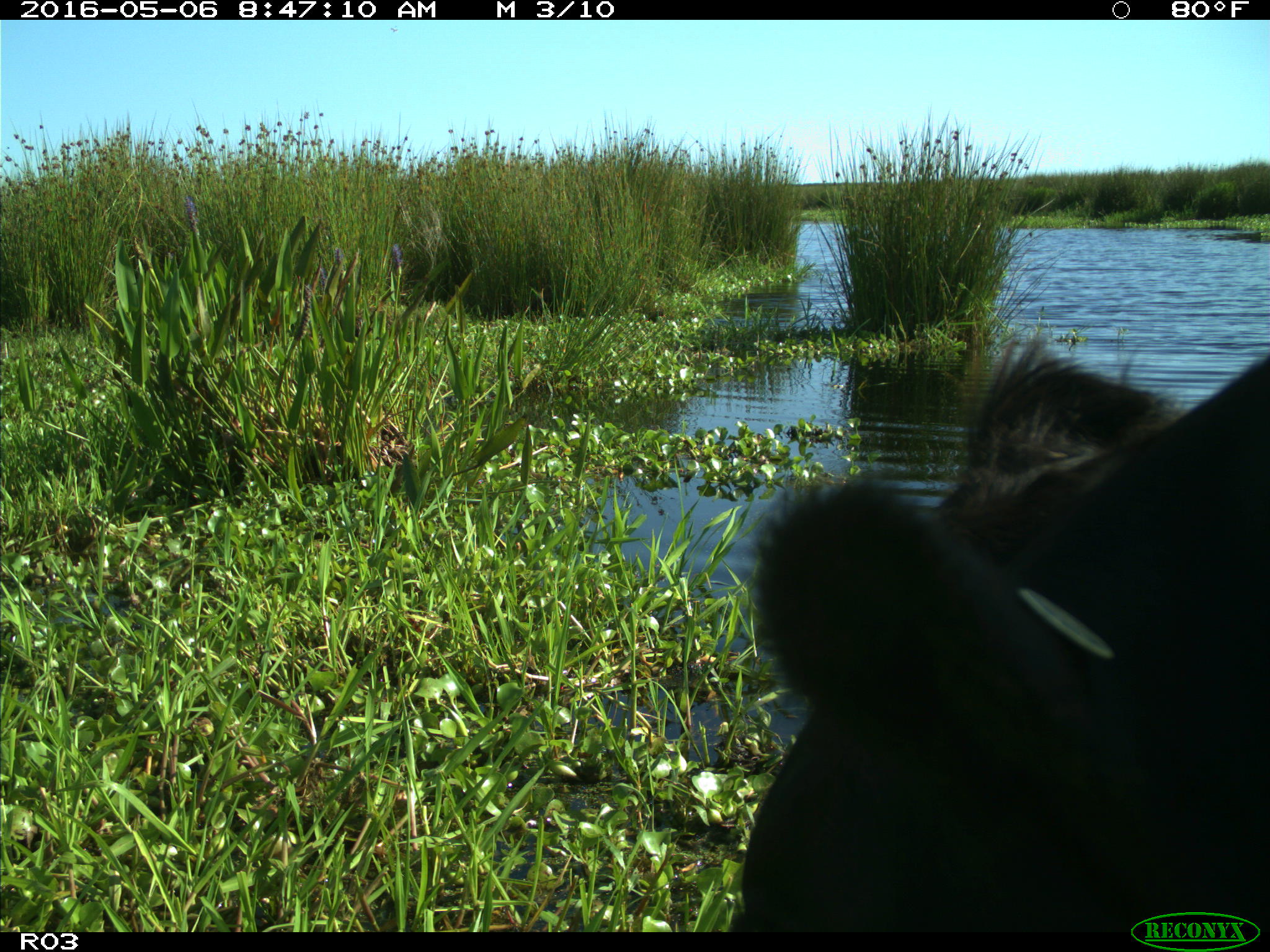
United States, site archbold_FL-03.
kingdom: Animalia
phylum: Chordata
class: Mammalia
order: Artiodactyla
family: Bovidae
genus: Bos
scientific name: Bos taurus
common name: domestic cow